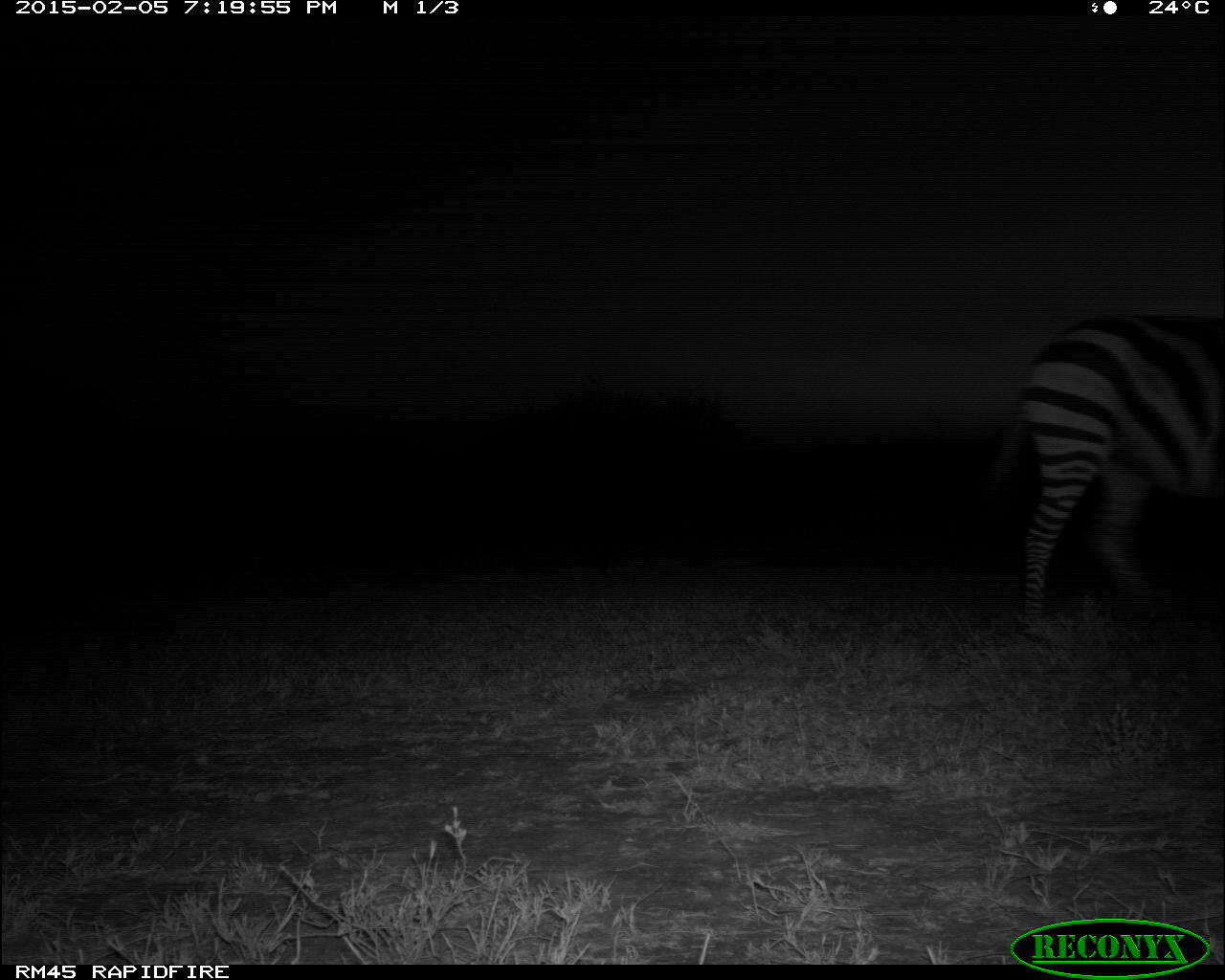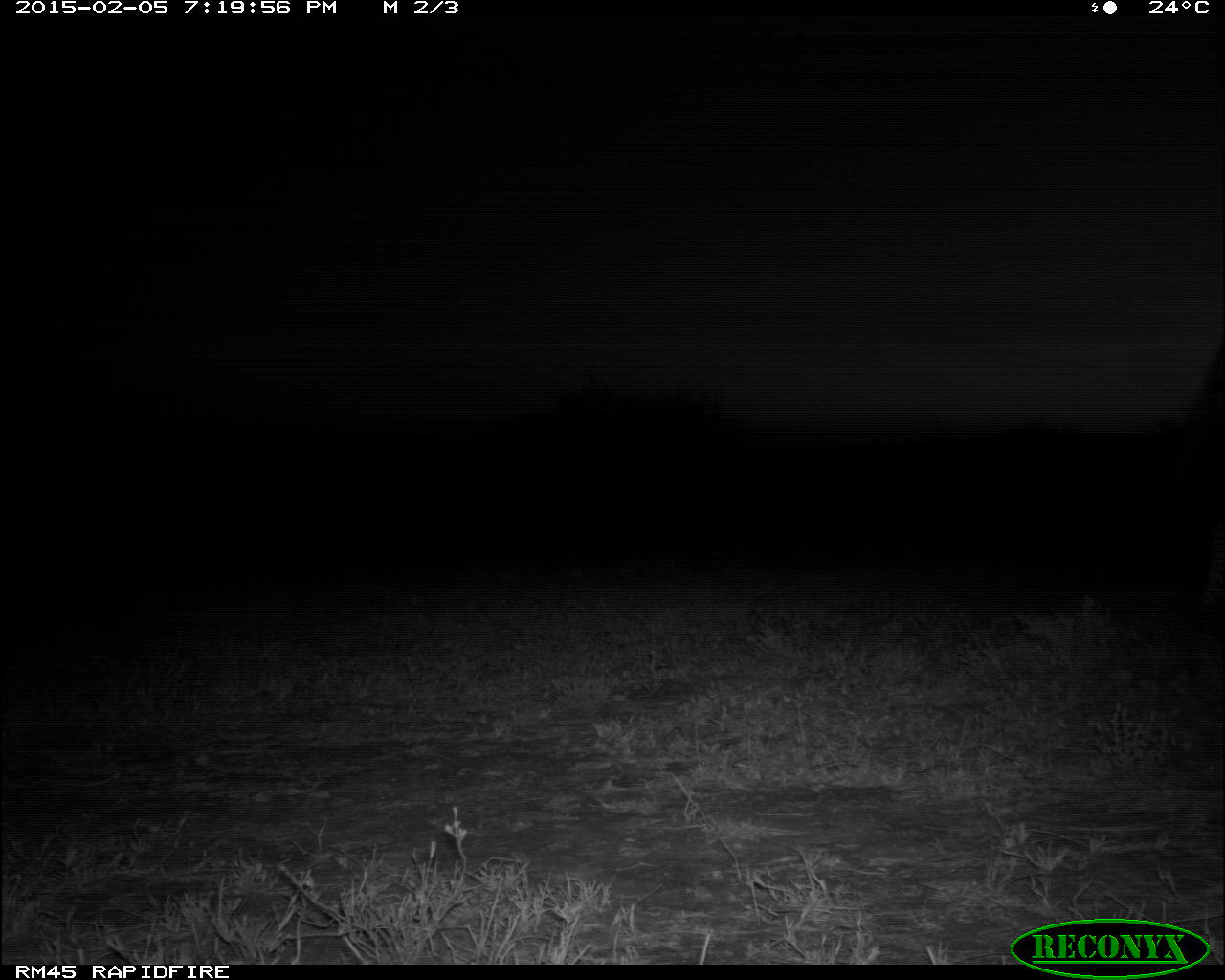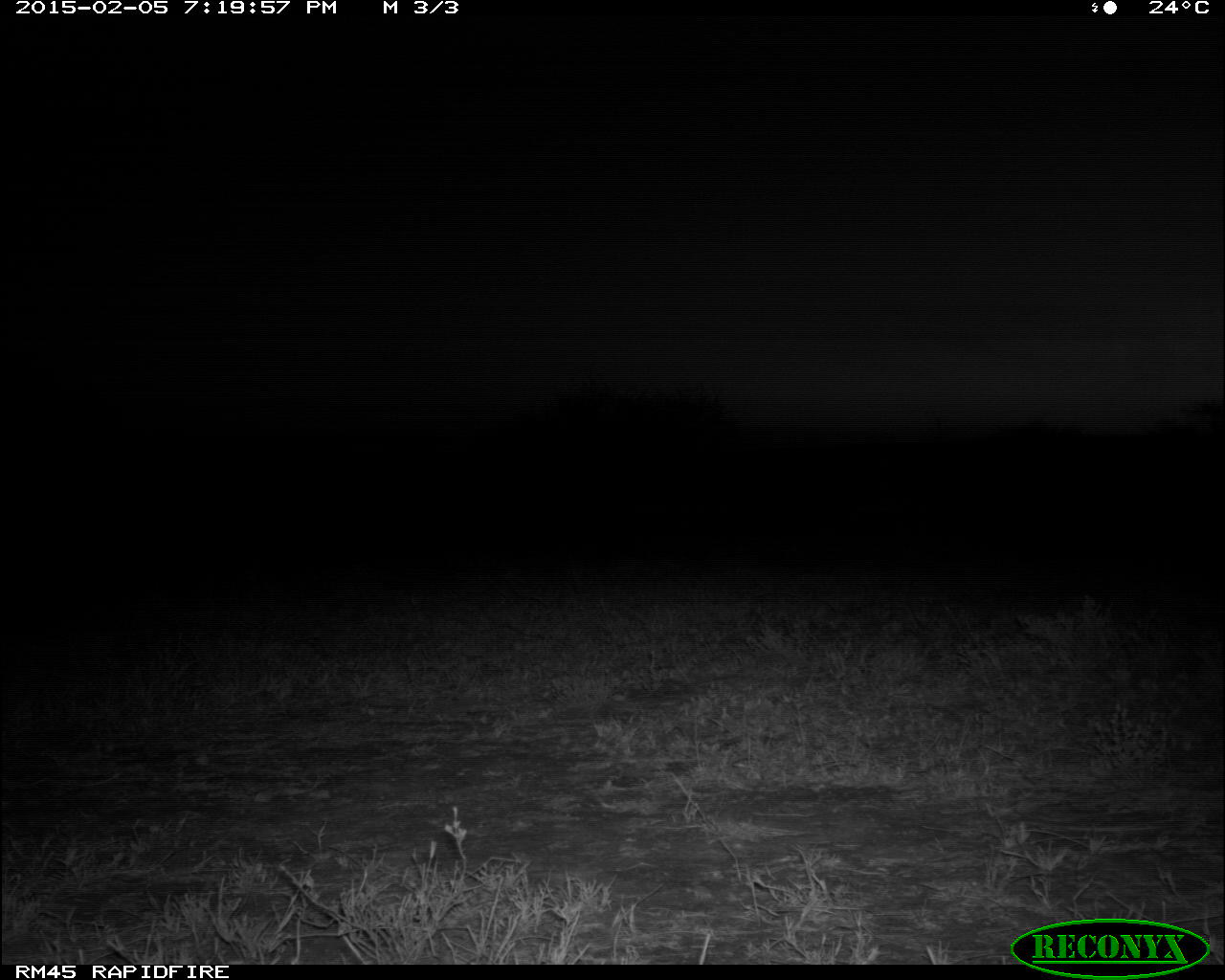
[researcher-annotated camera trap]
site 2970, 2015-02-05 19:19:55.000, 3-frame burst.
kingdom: Animalia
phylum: Chordata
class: Mammalia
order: Perissodactyla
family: Equidae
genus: Equus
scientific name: Equus quagga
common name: plains zebra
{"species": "Equus quagga (plains zebra)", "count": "2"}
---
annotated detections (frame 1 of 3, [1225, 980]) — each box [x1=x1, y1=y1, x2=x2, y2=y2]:
equus quagga: [x1=982, y1=313, x2=1225, y2=640]